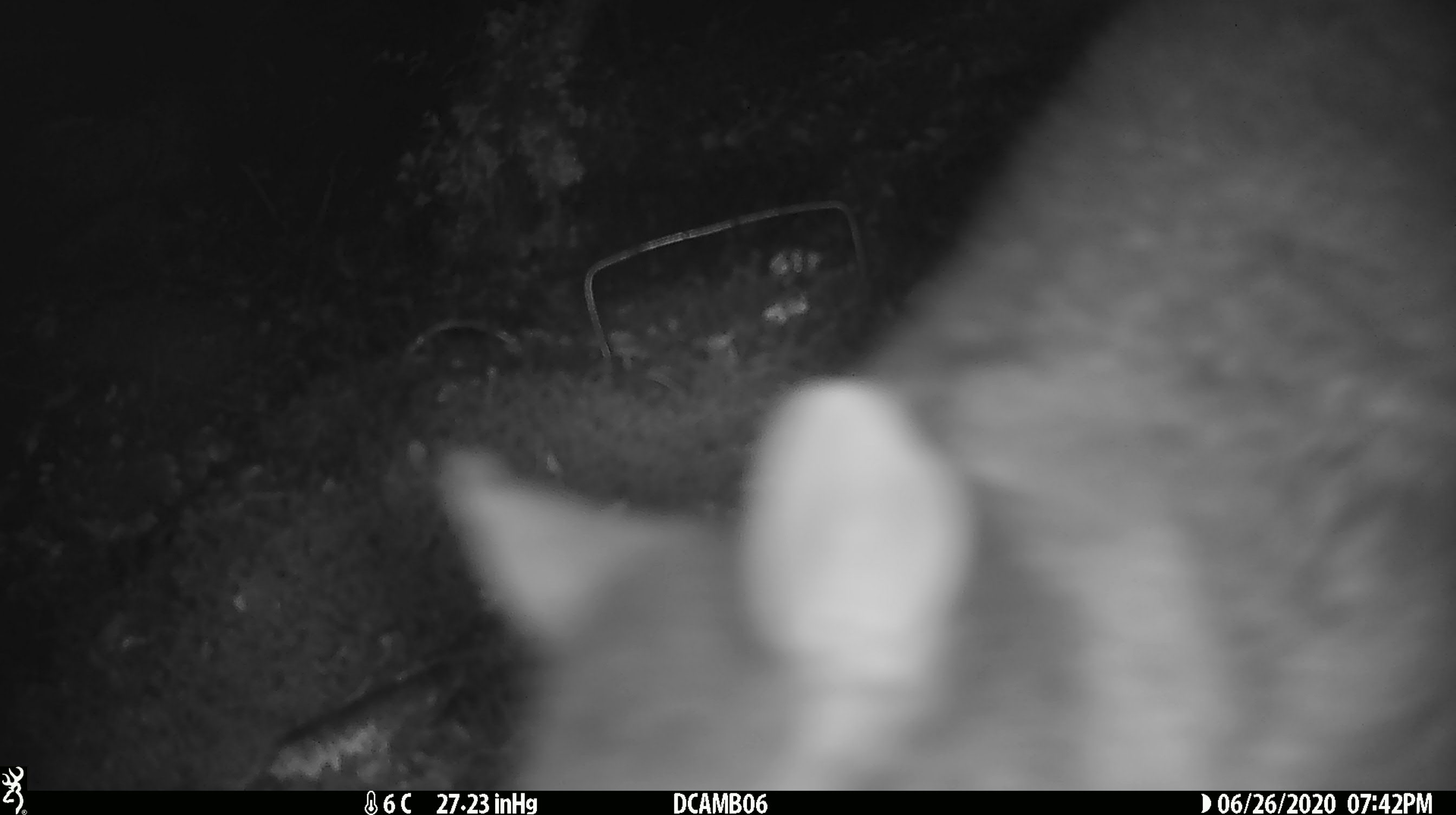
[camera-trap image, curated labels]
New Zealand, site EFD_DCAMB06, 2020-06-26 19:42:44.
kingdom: Animalia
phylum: Chordata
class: Mammalia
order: Diprotodontia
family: Phalangeridae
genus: Trichosurus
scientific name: Trichosurus vulpecula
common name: common brushtail possum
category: possum